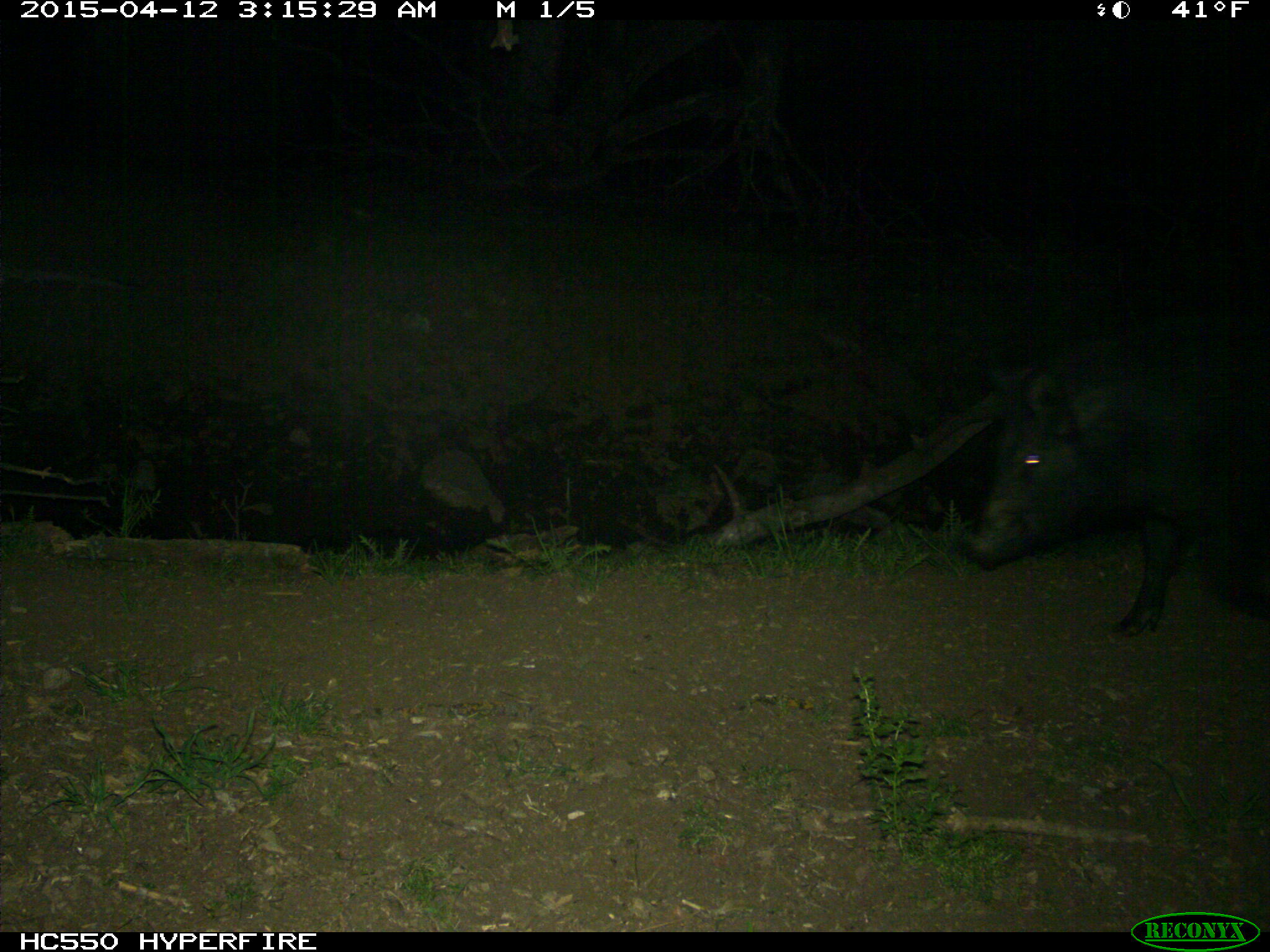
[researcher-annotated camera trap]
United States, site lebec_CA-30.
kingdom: Animalia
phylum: Chordata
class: Mammalia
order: Artiodactyla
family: Suidae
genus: Sus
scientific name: Sus scrofa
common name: wild boar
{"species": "Sus scrofa (wild boar)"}